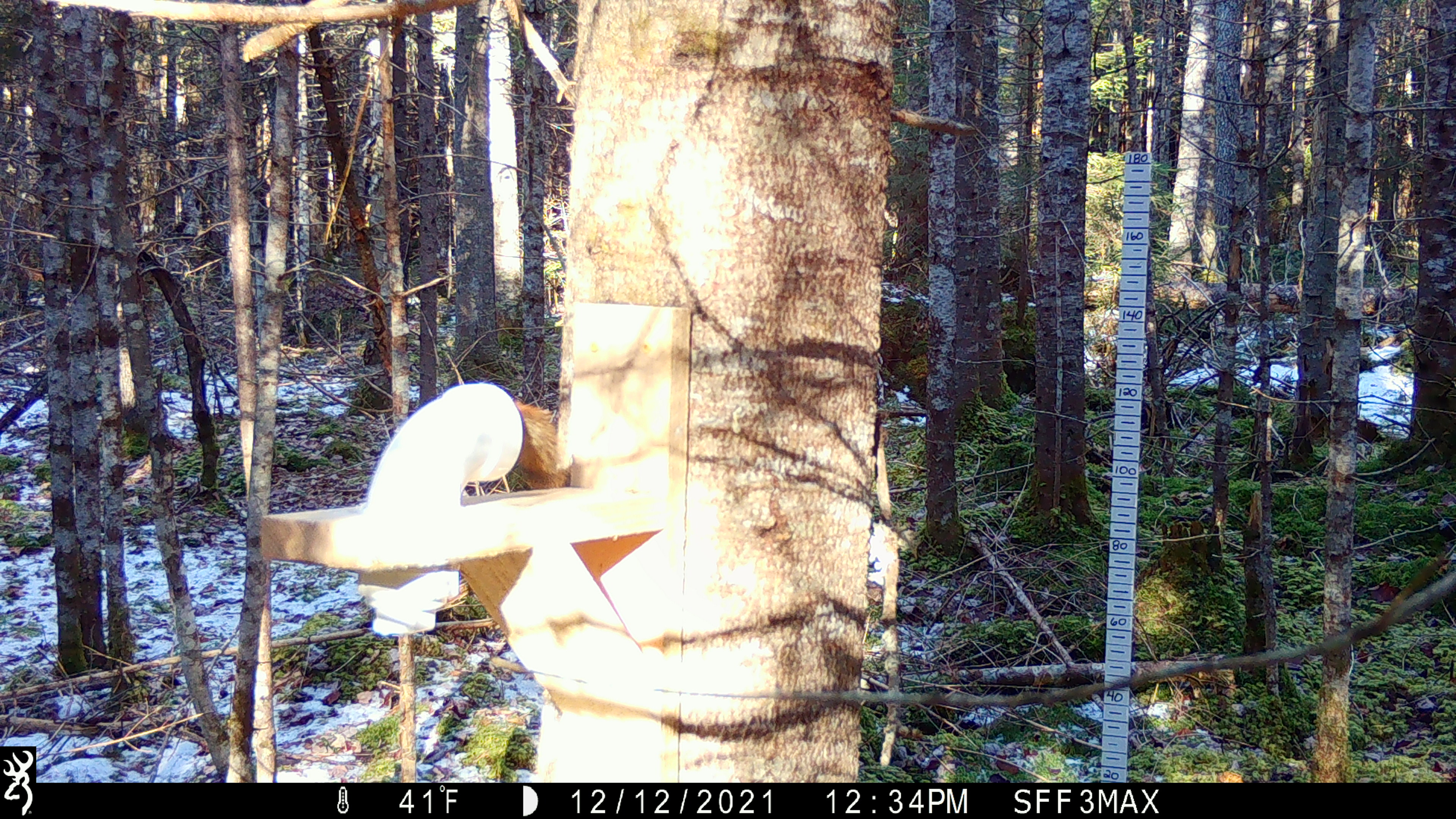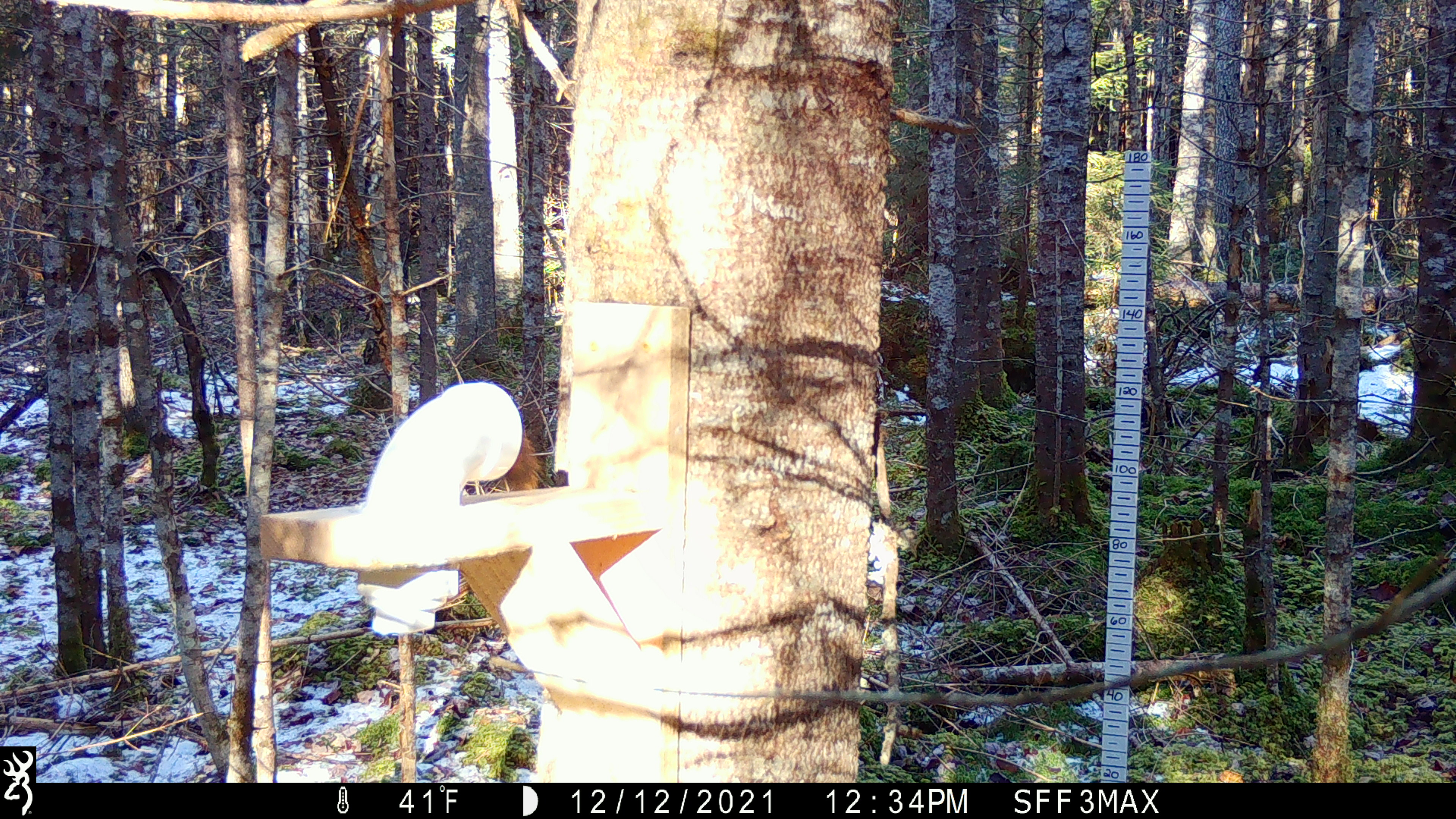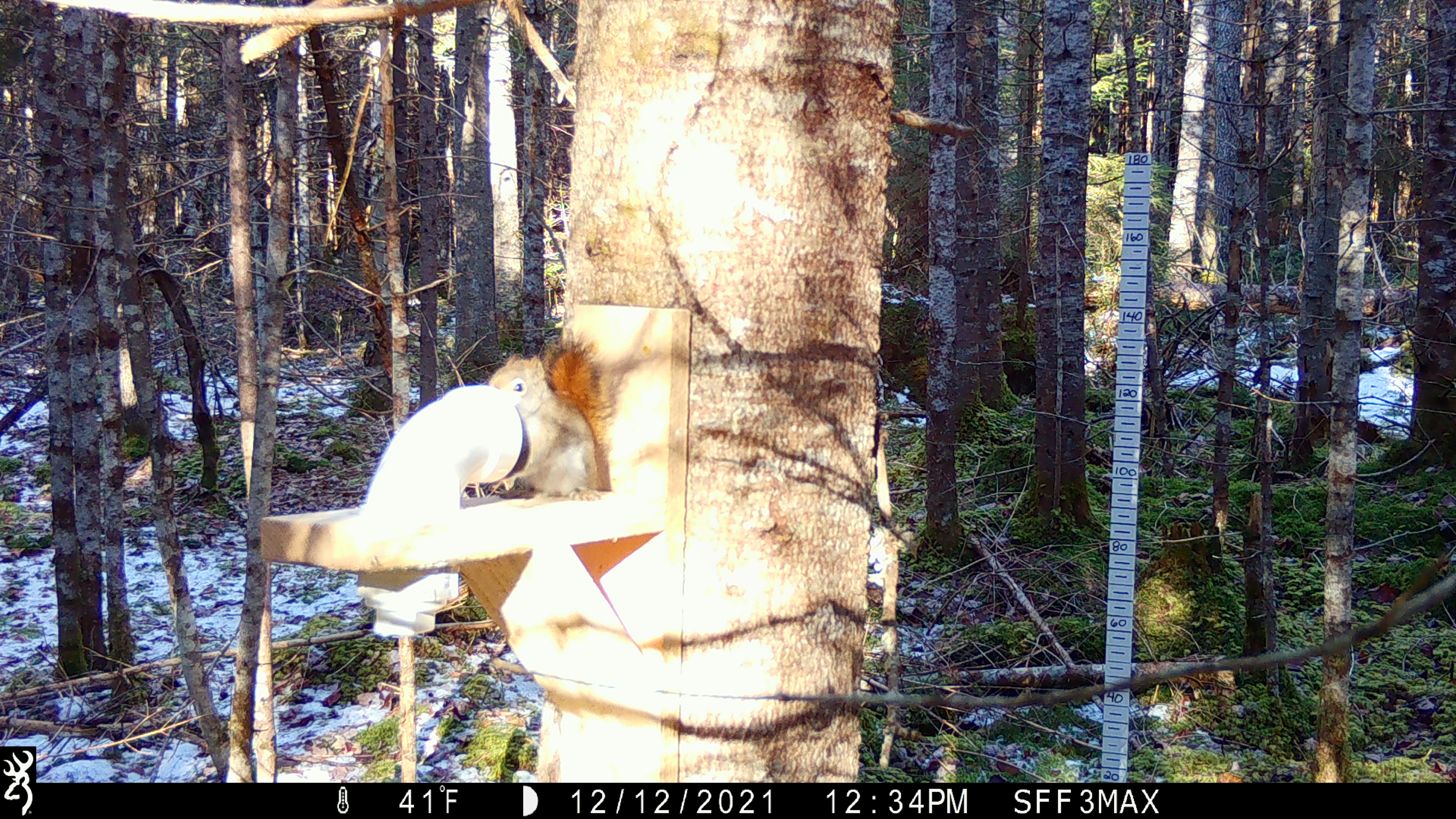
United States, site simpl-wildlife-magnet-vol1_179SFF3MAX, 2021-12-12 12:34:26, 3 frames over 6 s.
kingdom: Animalia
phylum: Chordata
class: Mammalia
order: Rodentia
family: Sciuridae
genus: Tamiasciurus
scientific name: Tamiasciurus hudsonicus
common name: red squirrel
Red squirrel (Tamiasciurus hudsonicus).